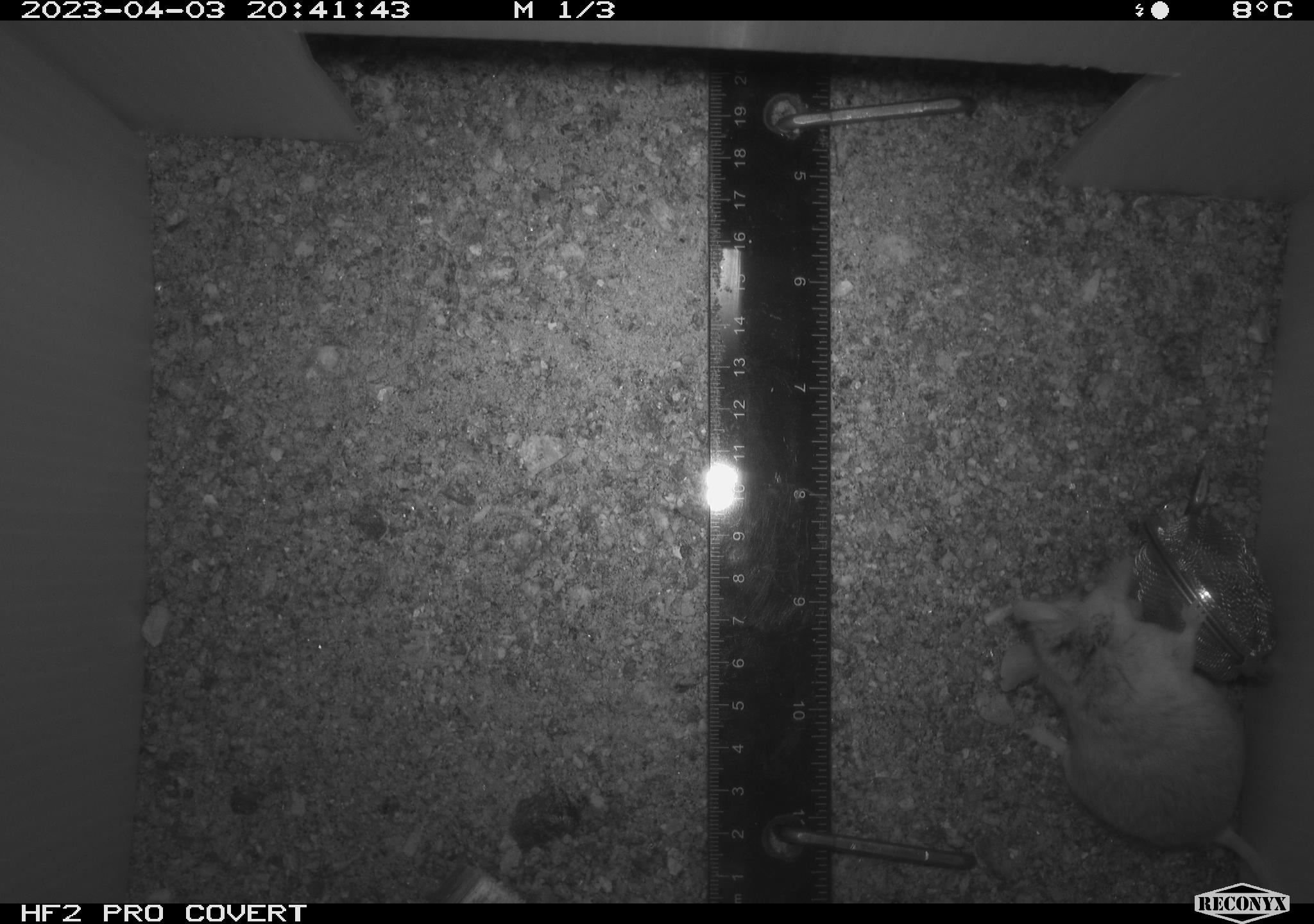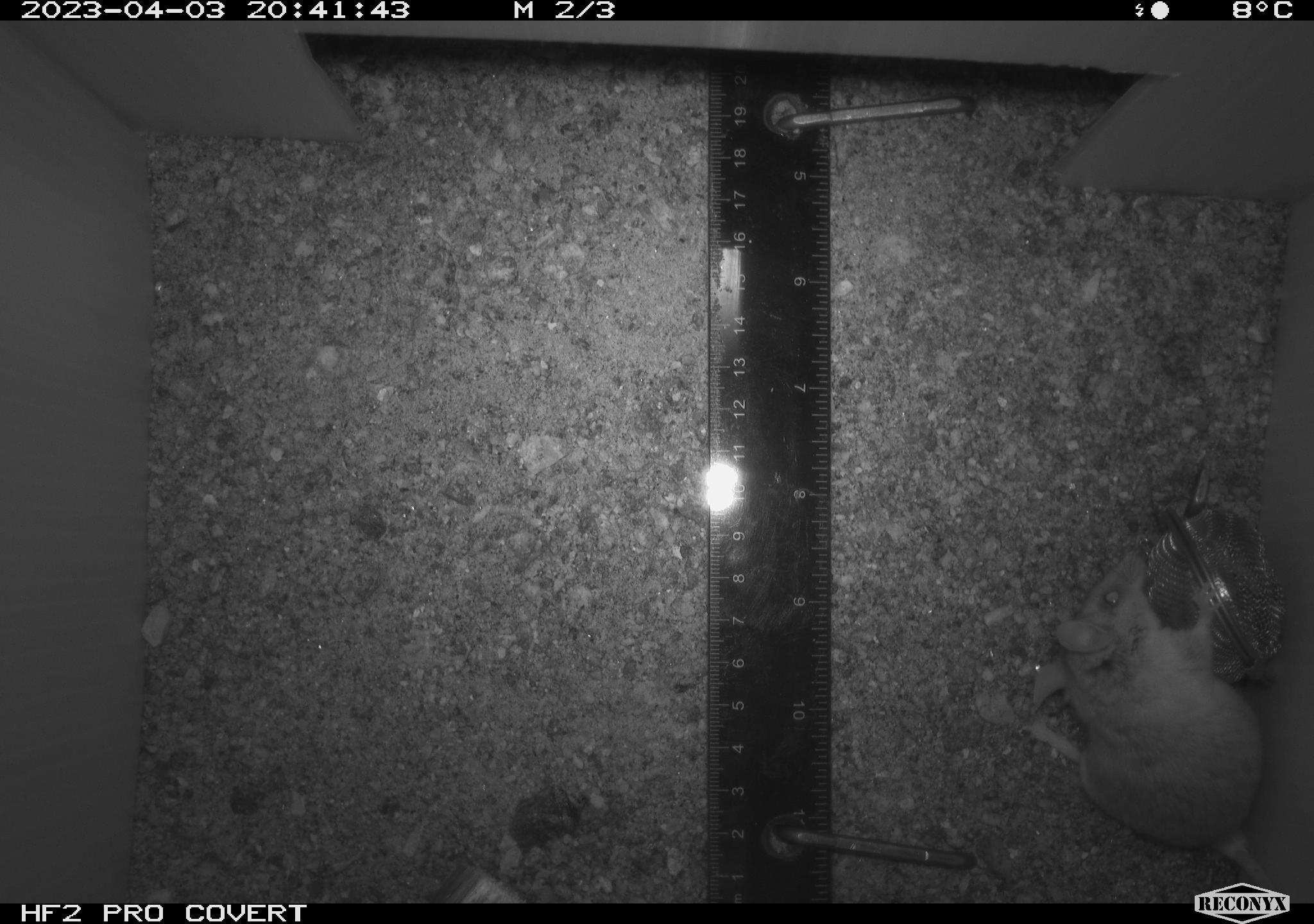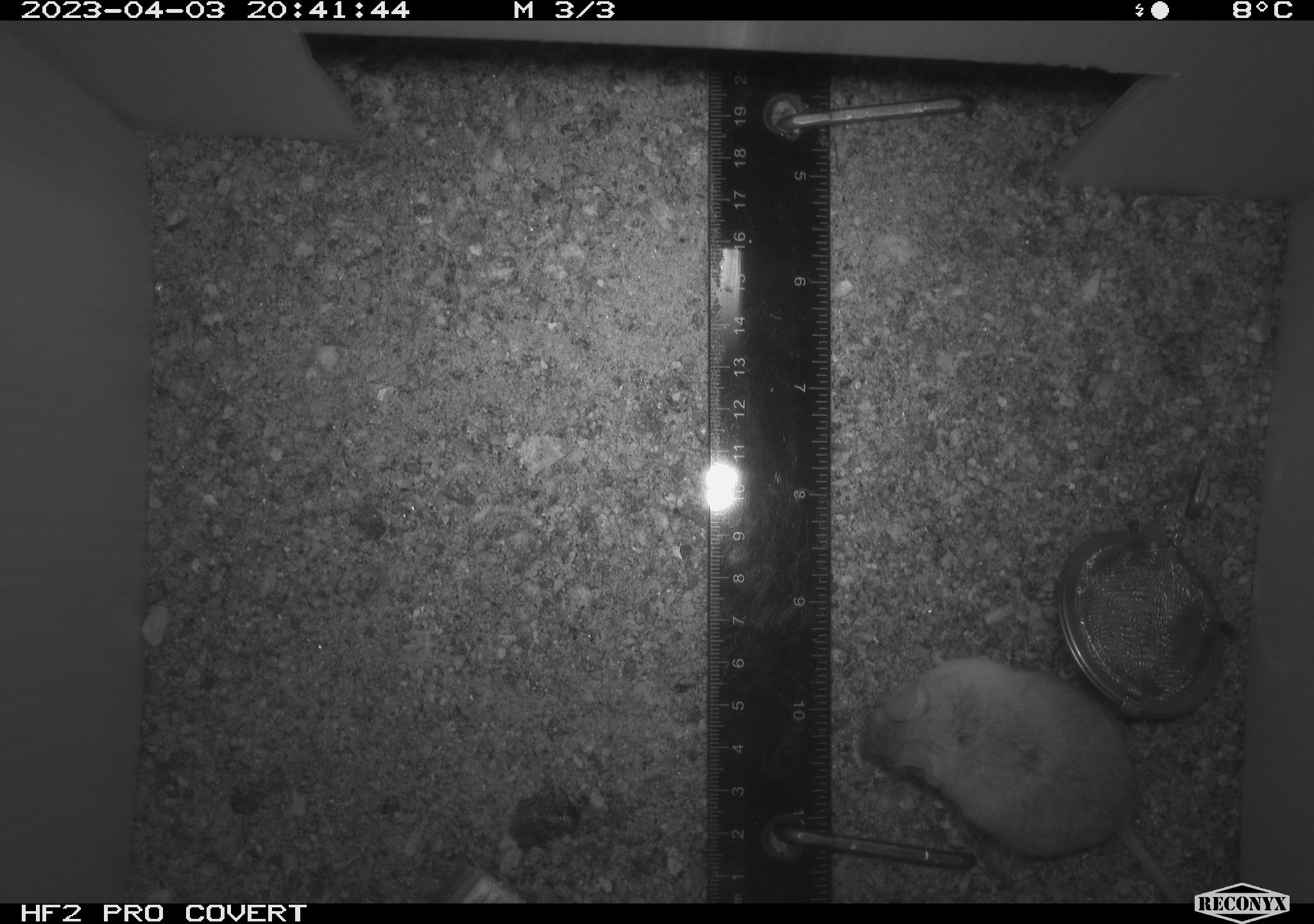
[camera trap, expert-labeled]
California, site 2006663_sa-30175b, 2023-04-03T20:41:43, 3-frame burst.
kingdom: Animalia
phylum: Chordata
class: Mammalia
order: Rodentia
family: Cricetidae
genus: Peromyscus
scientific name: Peromyscus eremicus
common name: cactus mouse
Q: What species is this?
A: Cactus mouse (Peromyscus eremicus).